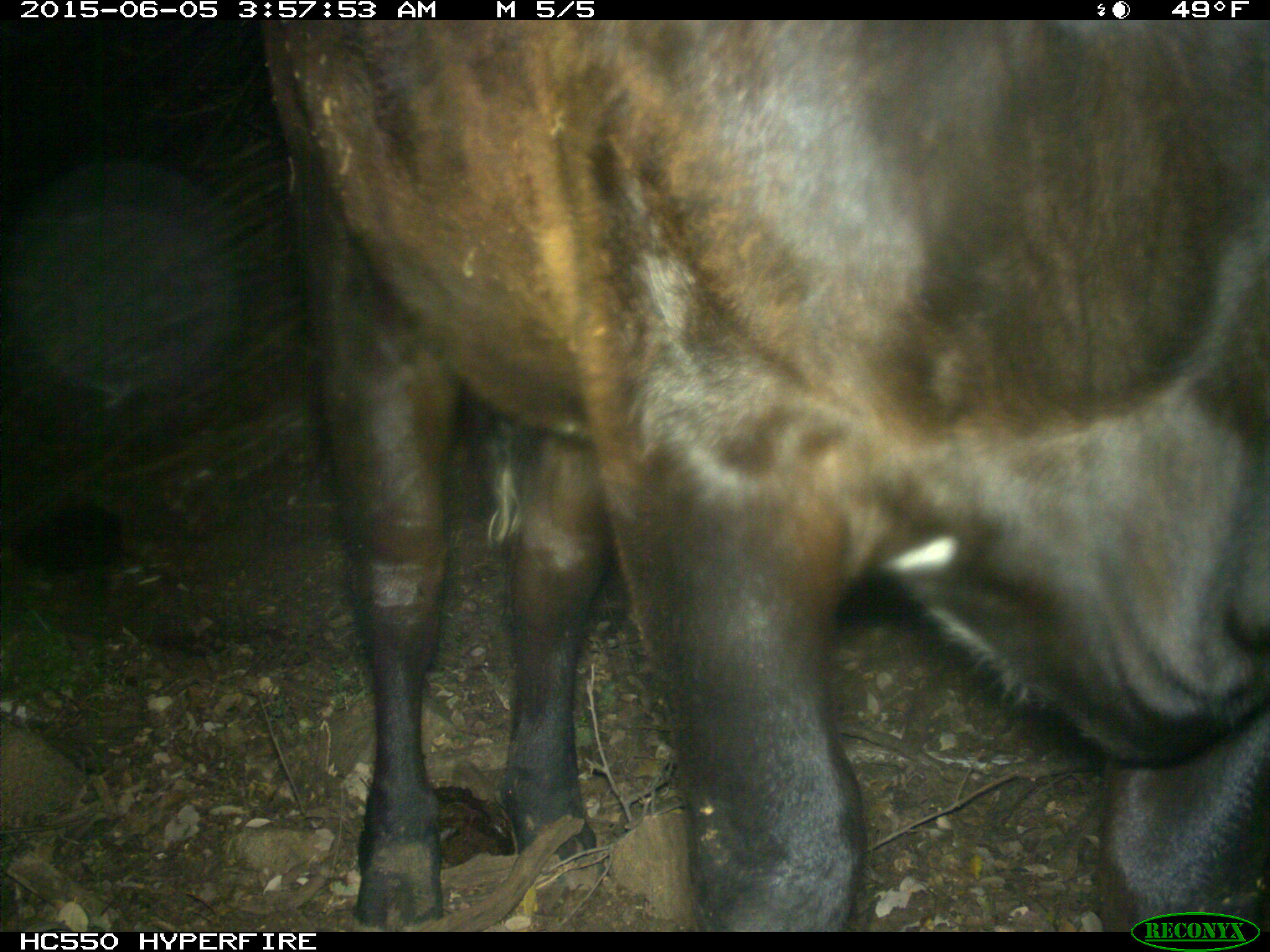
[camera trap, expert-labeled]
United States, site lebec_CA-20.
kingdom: Animalia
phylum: Chordata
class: Mammalia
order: Artiodactyla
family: Bovidae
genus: Bos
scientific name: Bos taurus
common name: domestic cow